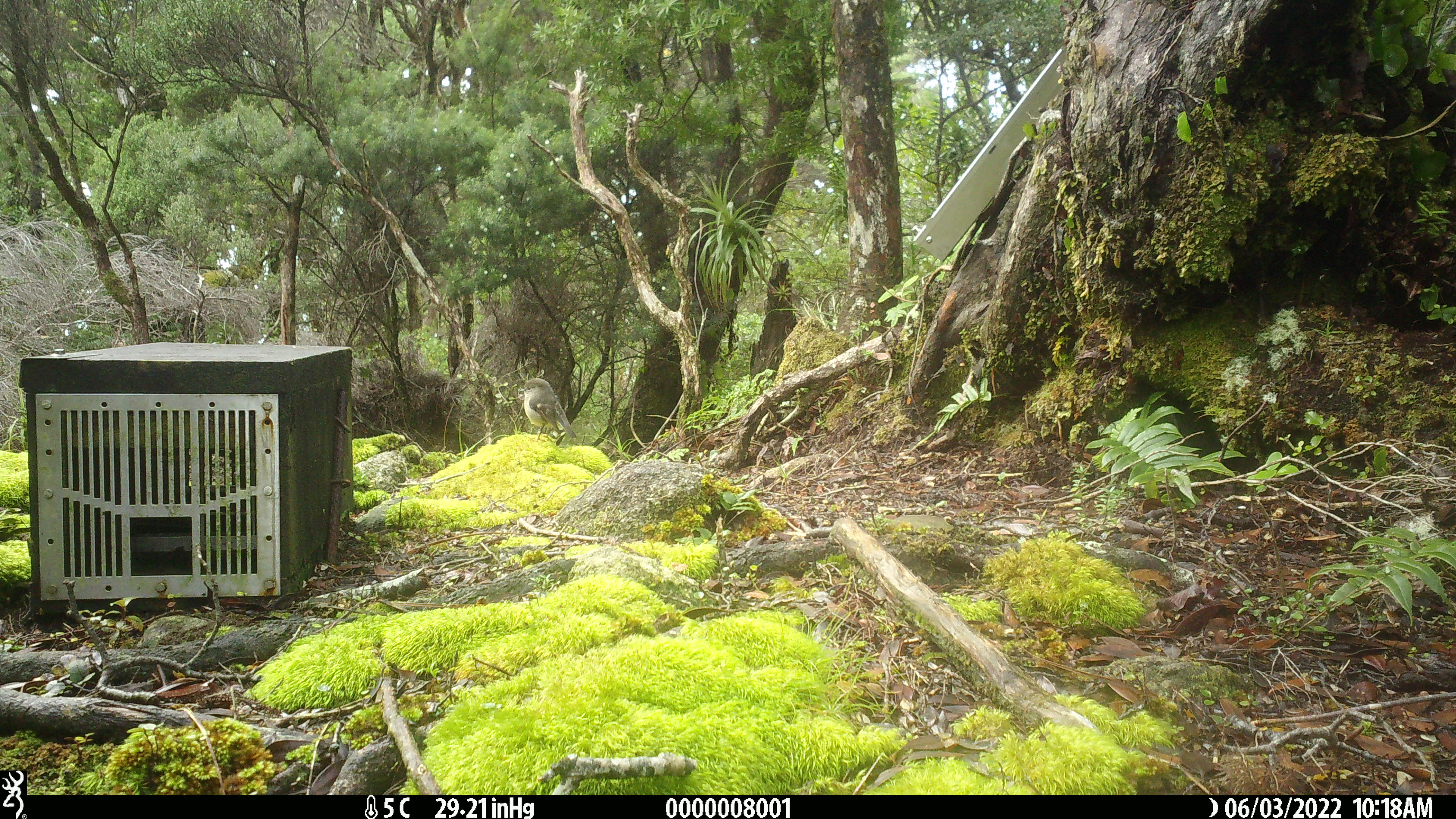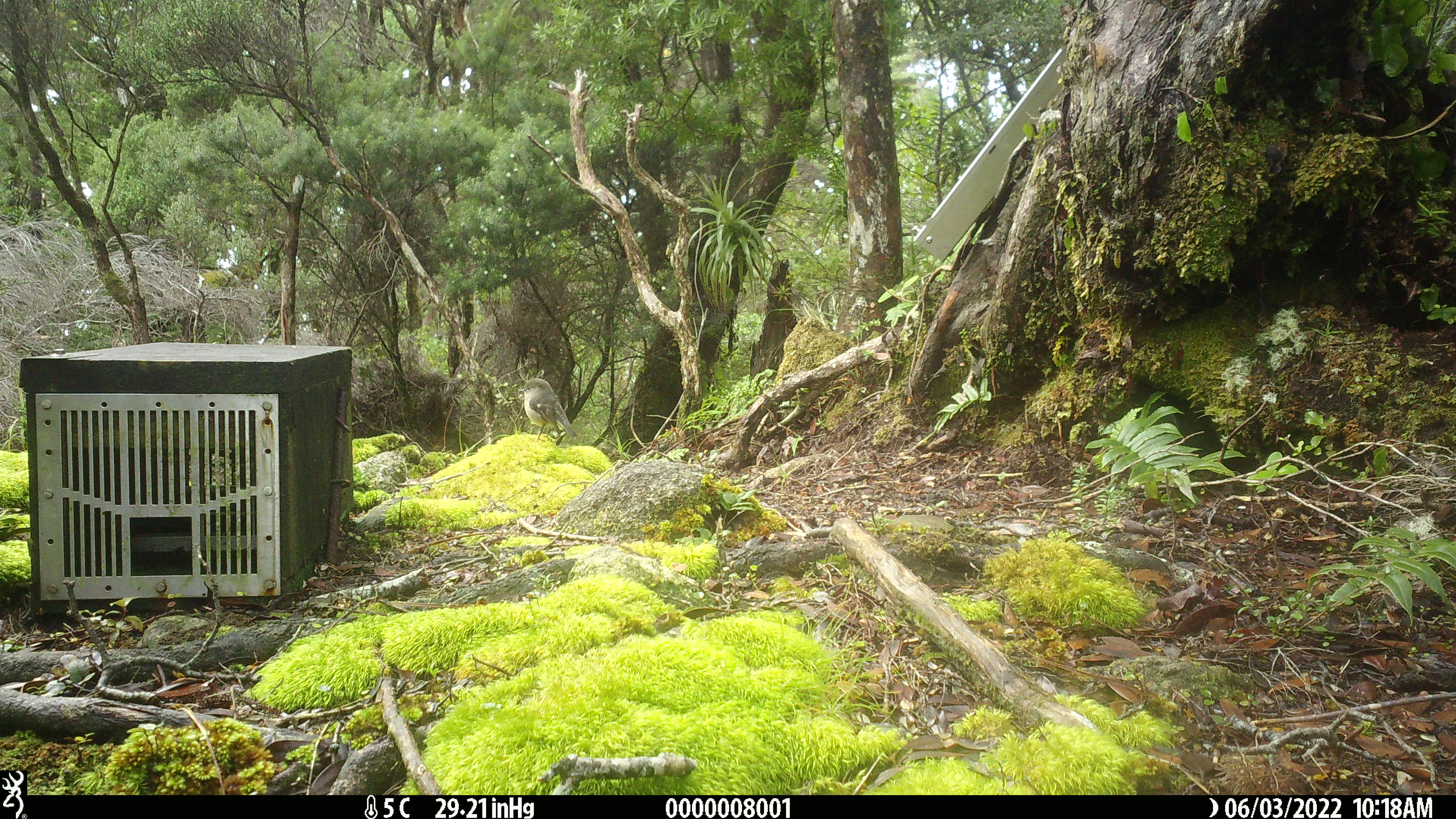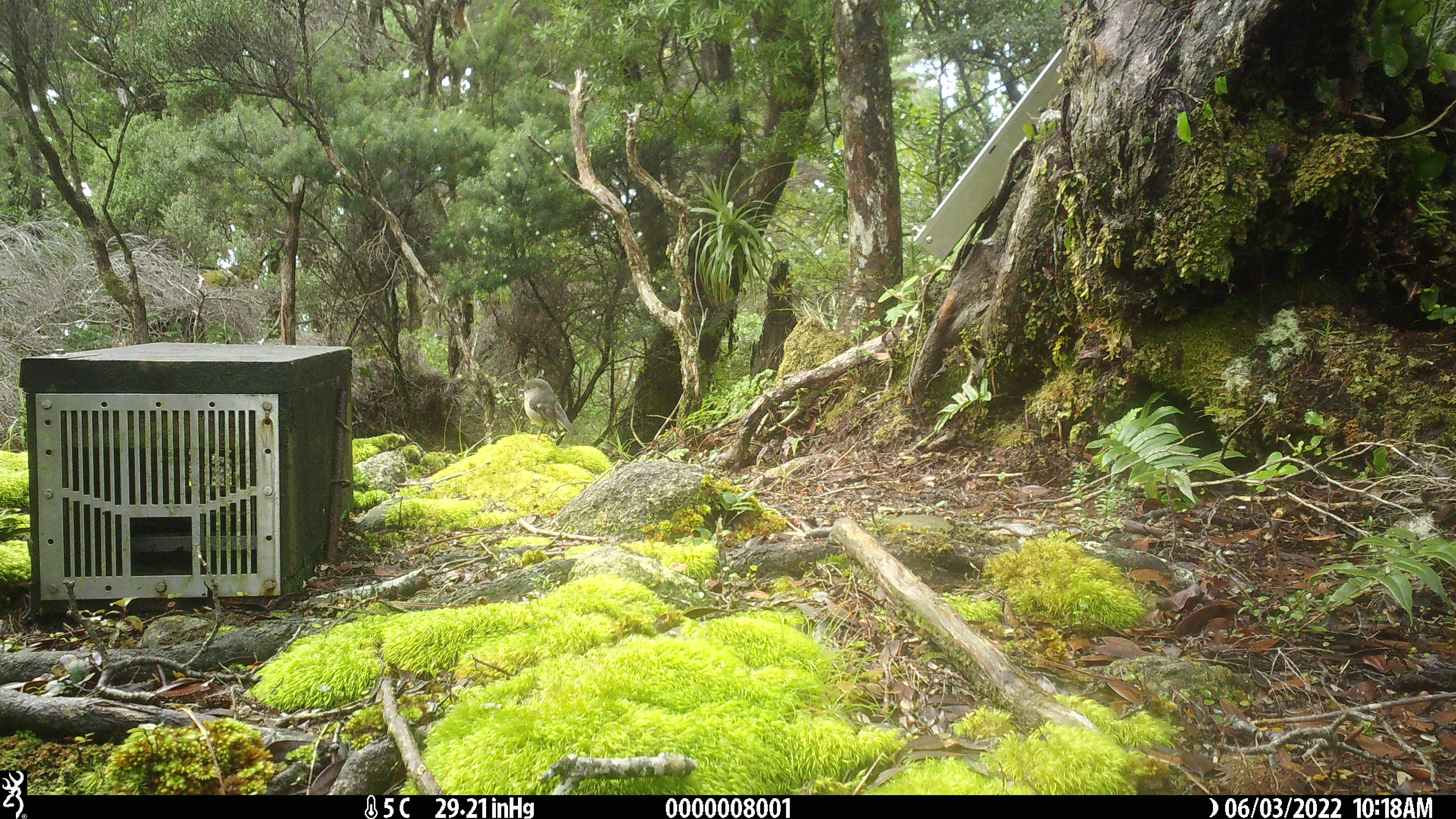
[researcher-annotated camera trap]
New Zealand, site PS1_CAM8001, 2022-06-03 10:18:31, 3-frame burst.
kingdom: Animalia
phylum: Chordata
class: Aves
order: Passeriformes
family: Petroicidae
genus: Petroica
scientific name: Petroica macrocephala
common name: tomtit